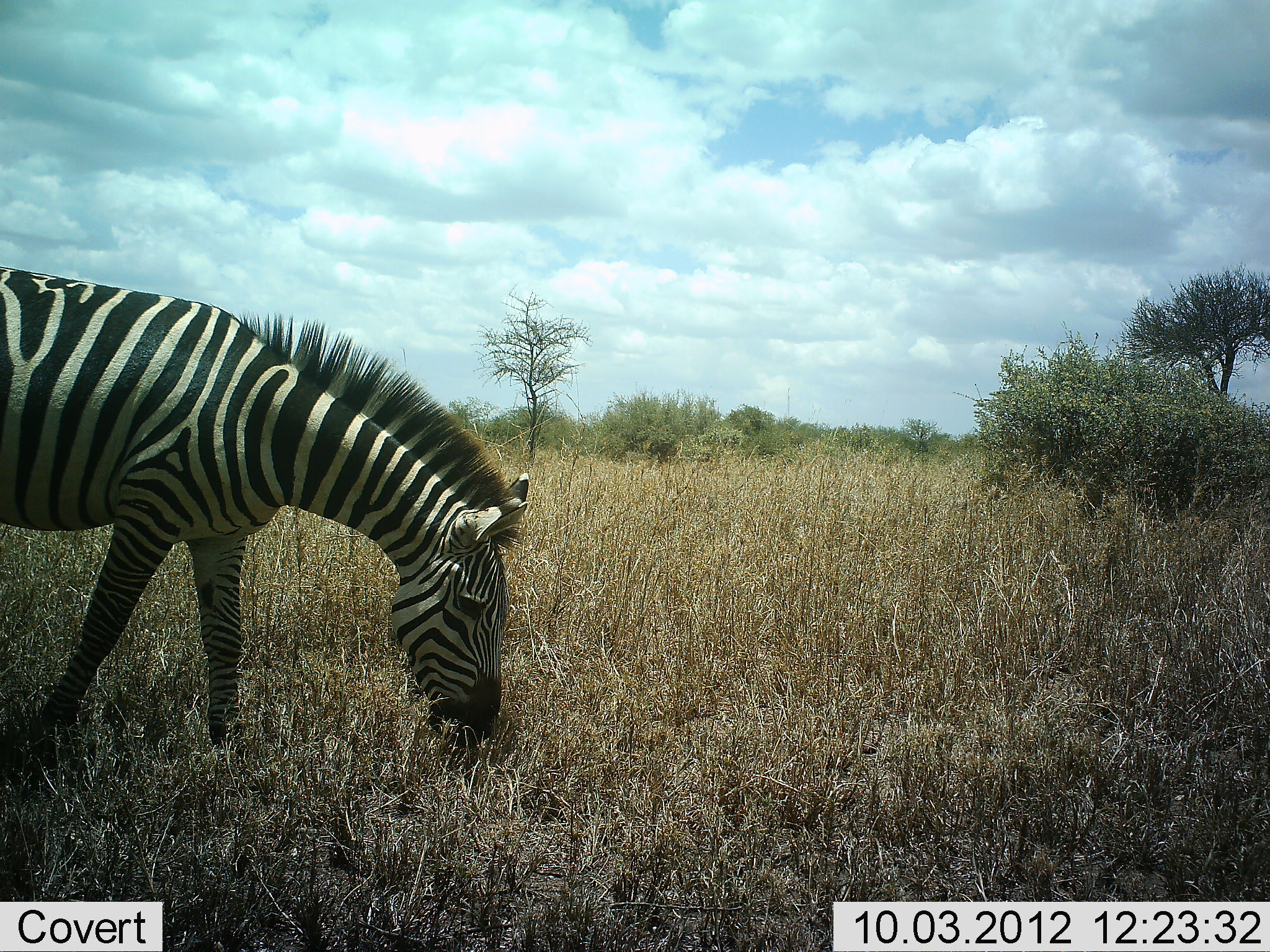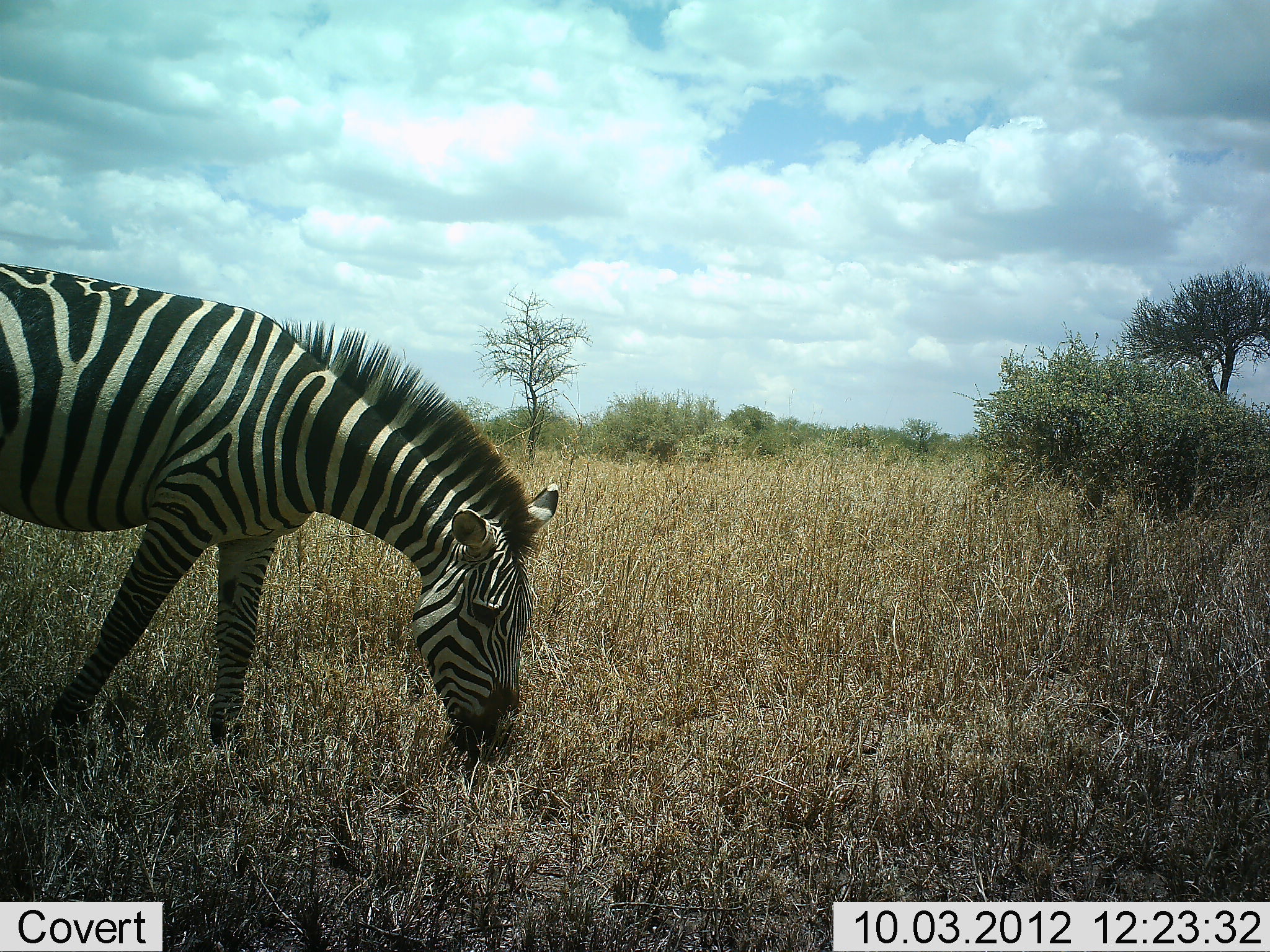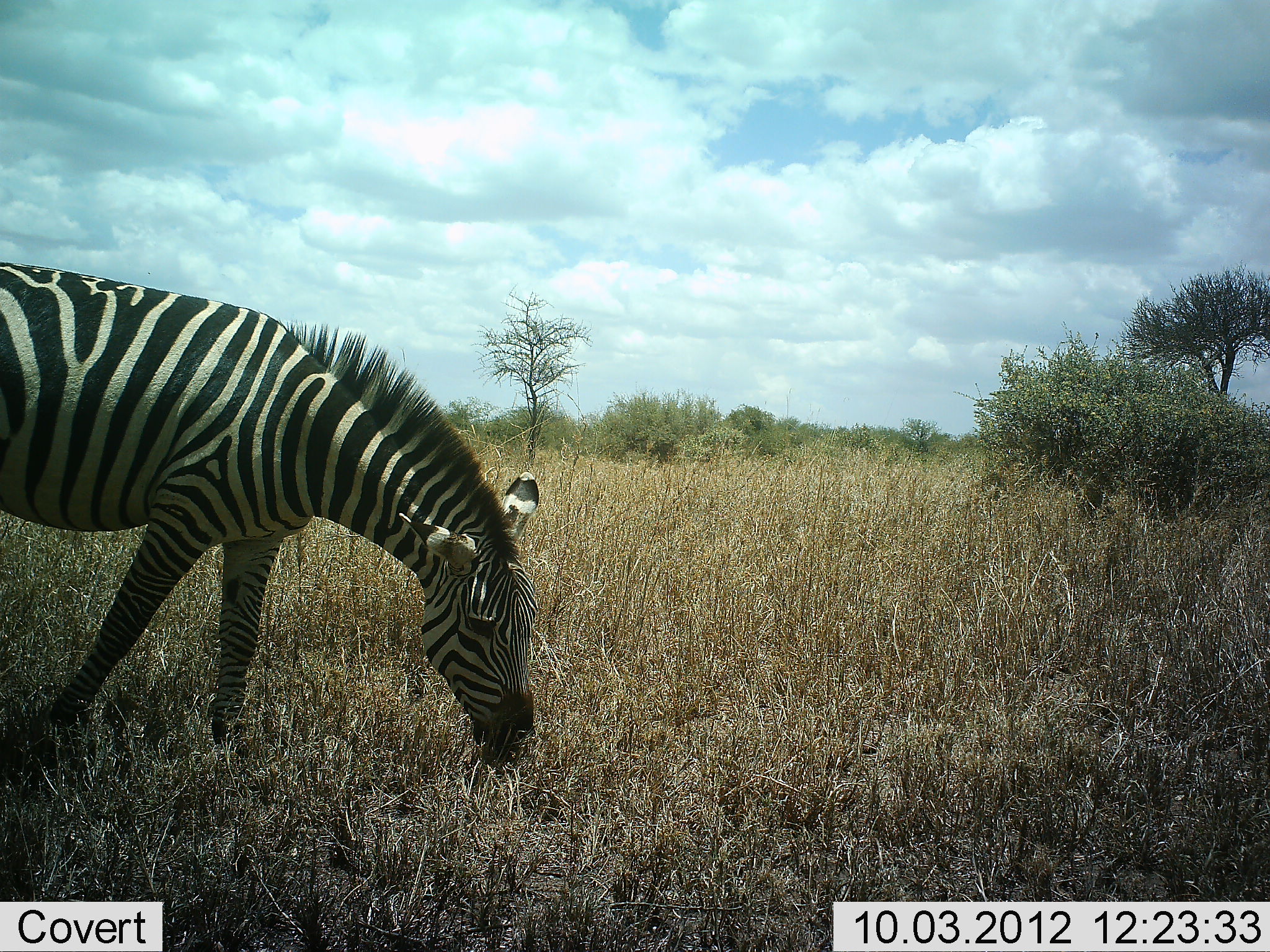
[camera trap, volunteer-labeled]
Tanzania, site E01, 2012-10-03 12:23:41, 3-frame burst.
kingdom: Animalia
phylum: Chordata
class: Mammalia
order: Perissodactyla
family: Equidae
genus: Equus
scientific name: Equus quagga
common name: plains zebra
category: zebra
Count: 1.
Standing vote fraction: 36%.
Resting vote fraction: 0%.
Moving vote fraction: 0%.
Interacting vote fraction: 0%.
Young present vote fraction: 0%.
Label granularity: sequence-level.